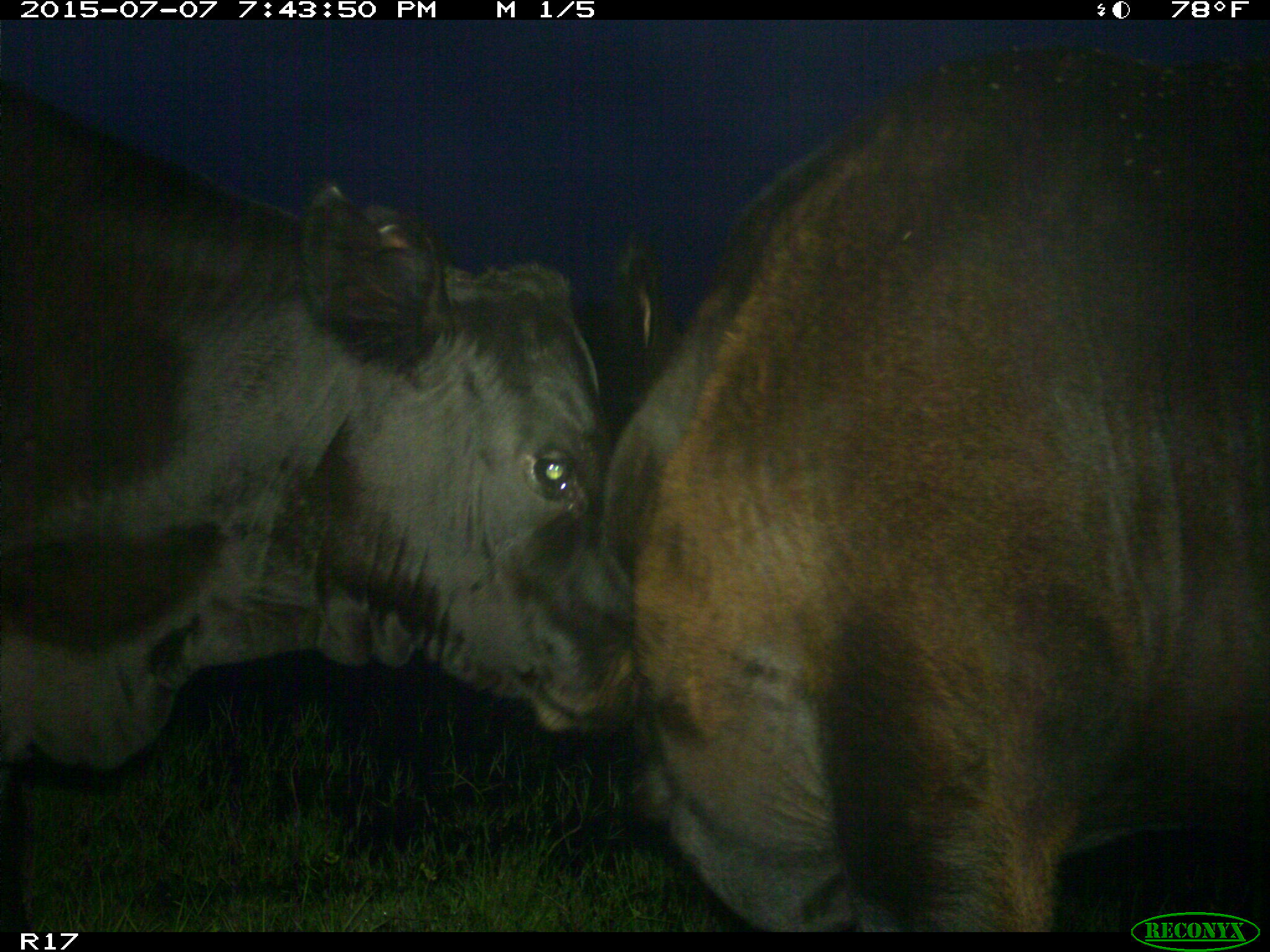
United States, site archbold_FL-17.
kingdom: Animalia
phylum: Chordata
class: Mammalia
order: Artiodactyla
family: Bovidae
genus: Bos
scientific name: Bos taurus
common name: domestic cow